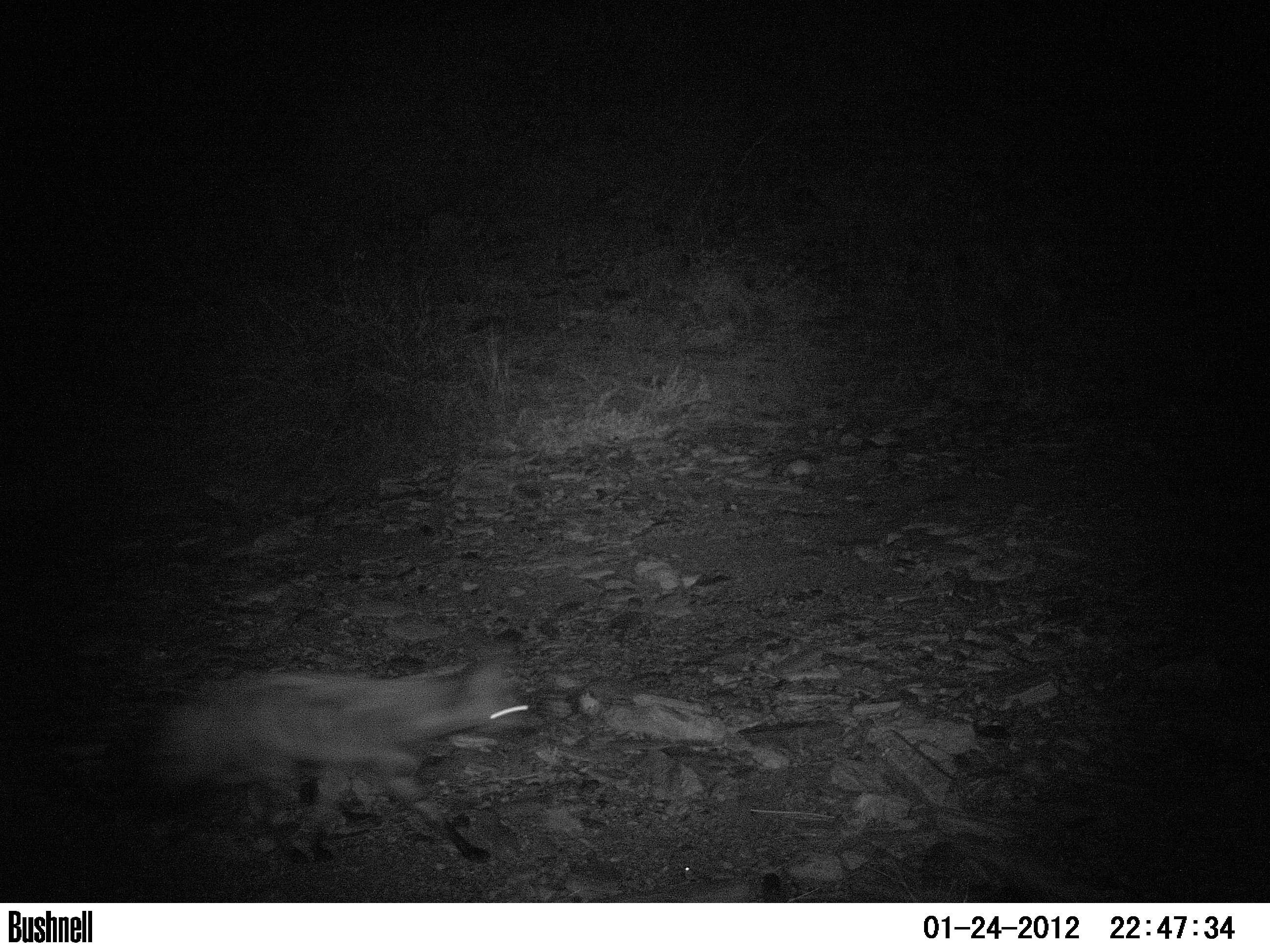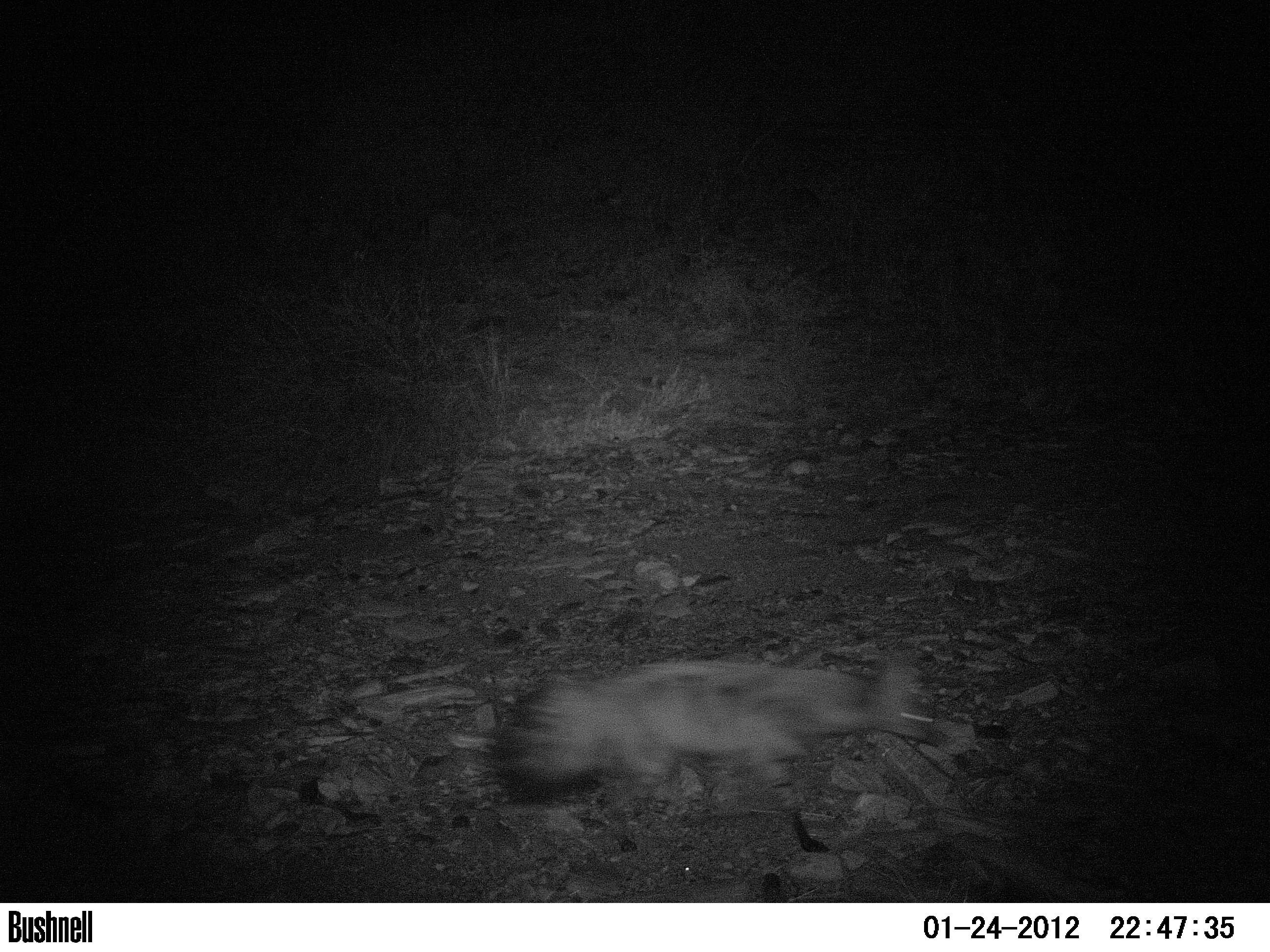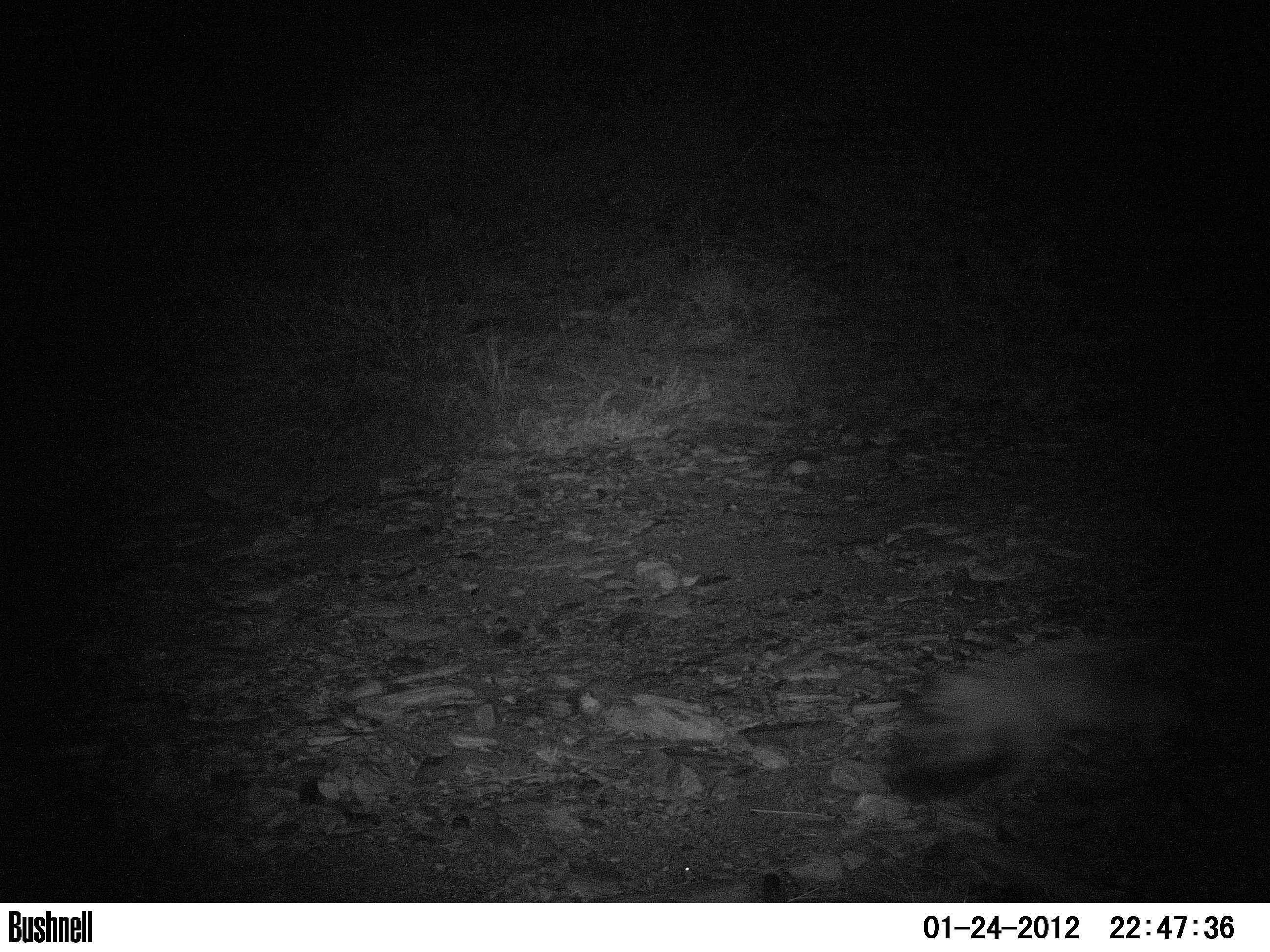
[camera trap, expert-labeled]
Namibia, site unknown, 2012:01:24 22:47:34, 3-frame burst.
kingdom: Animalia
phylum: Chordata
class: Mammalia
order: Carnivora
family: Hyaenidae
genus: Proteles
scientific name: Proteles cristatus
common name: aardwolf